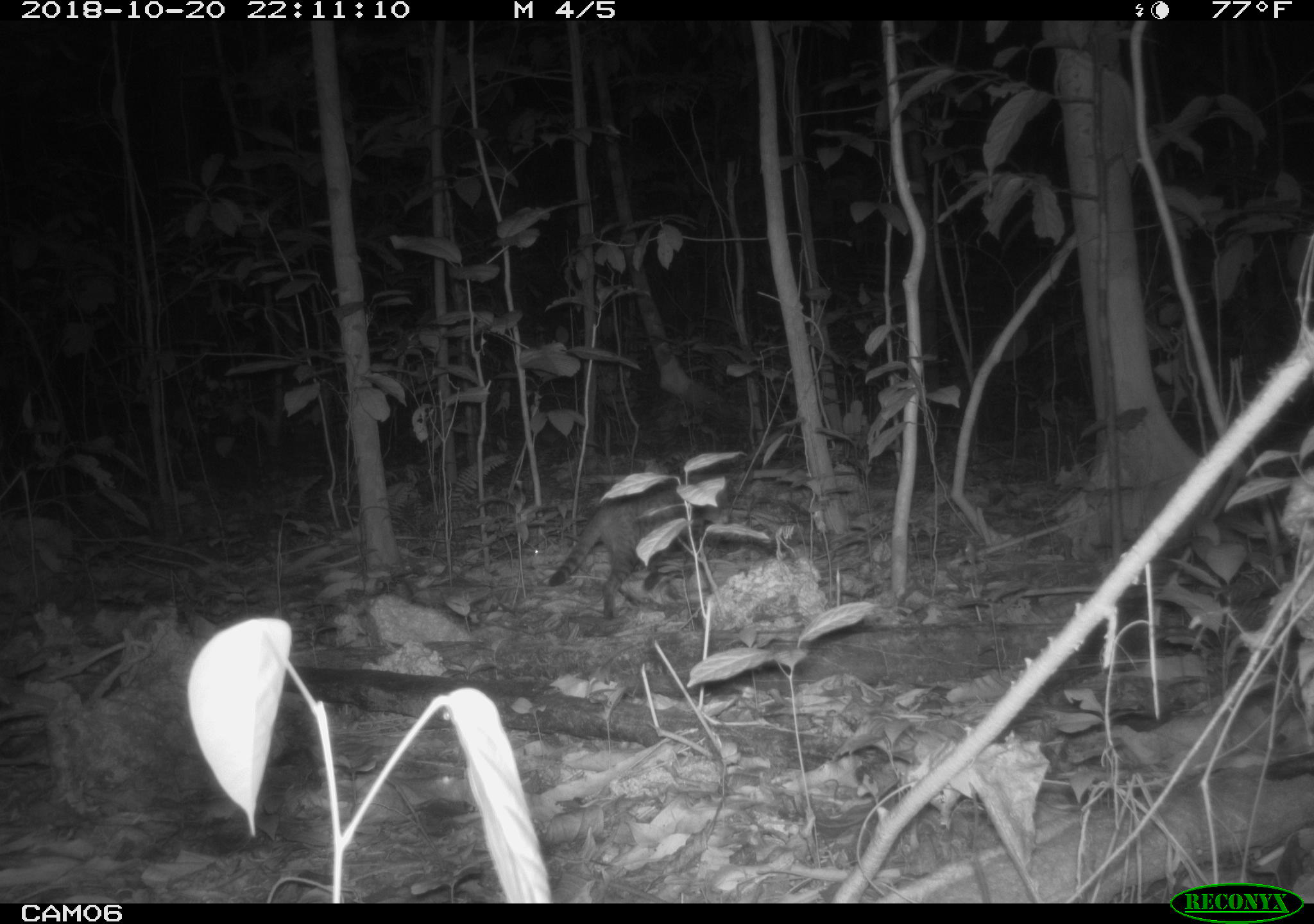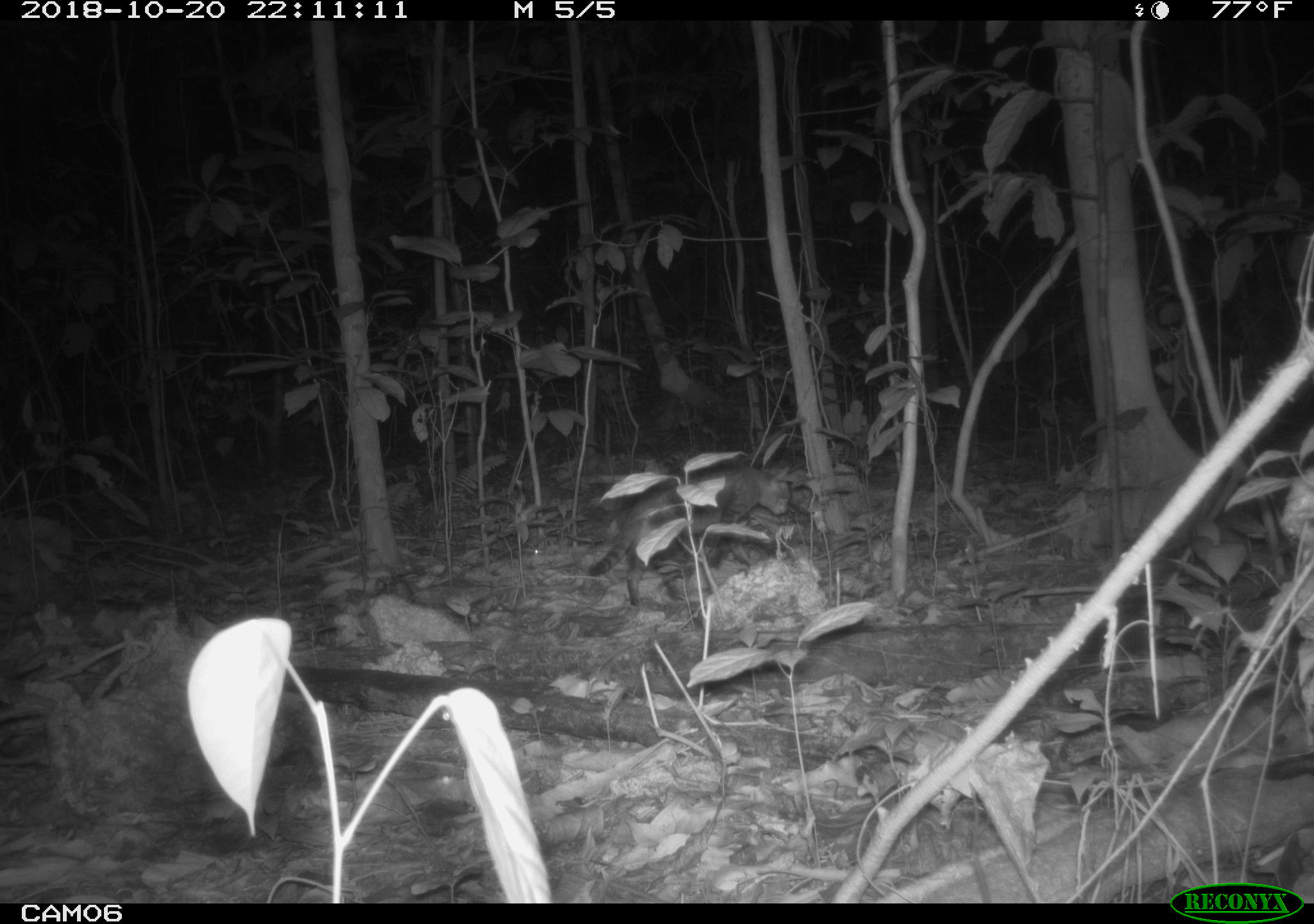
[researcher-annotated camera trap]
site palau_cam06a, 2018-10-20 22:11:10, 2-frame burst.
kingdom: Animalia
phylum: Chordata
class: Mammalia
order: Carnivora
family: Felidae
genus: Felis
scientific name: Felis catus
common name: cat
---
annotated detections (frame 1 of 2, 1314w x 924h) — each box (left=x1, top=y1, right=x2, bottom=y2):
cat: (left=536, top=472, right=728, bottom=618)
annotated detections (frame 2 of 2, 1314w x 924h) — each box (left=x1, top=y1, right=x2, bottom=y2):
cat: (left=579, top=452, right=808, bottom=622)